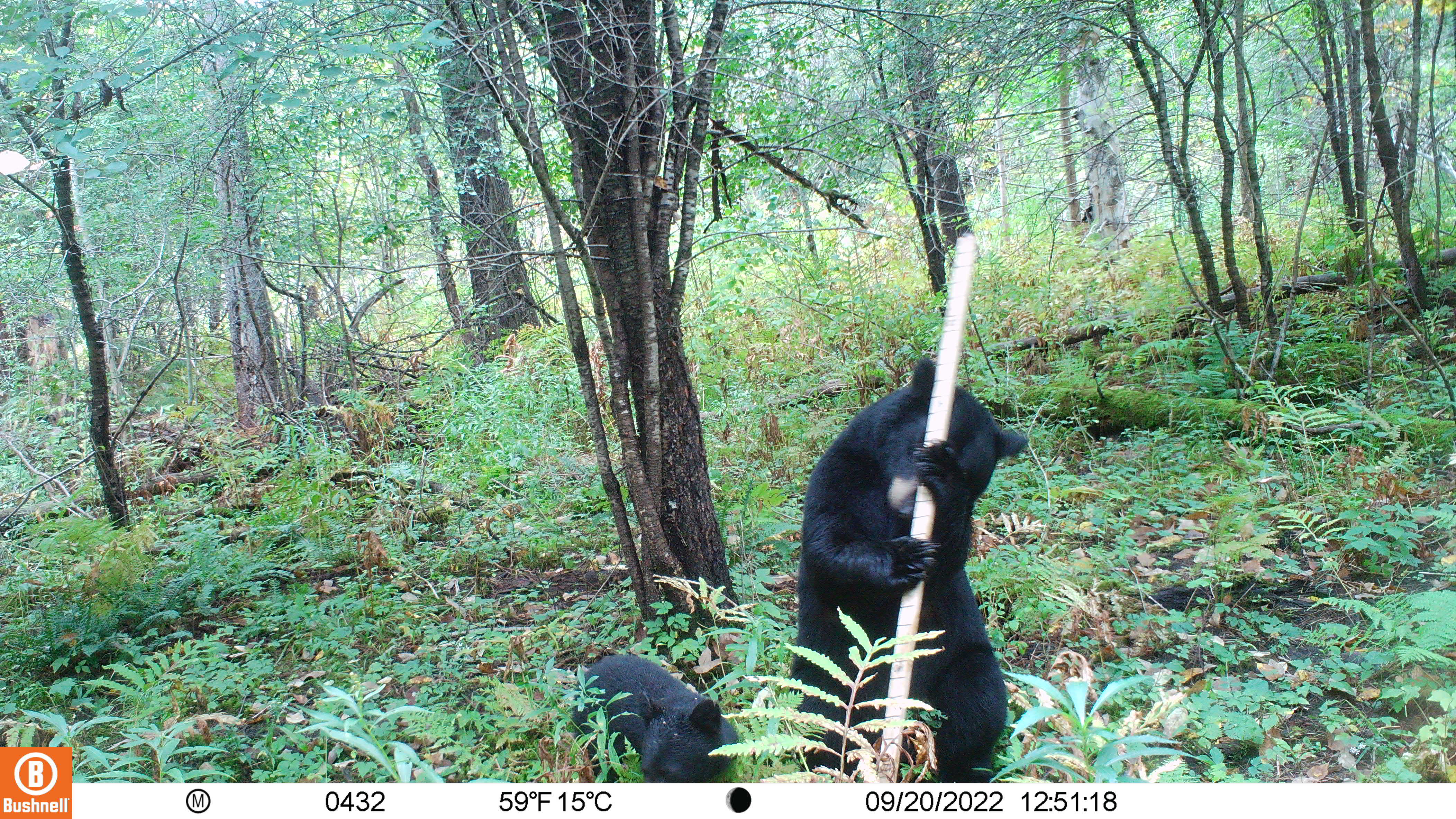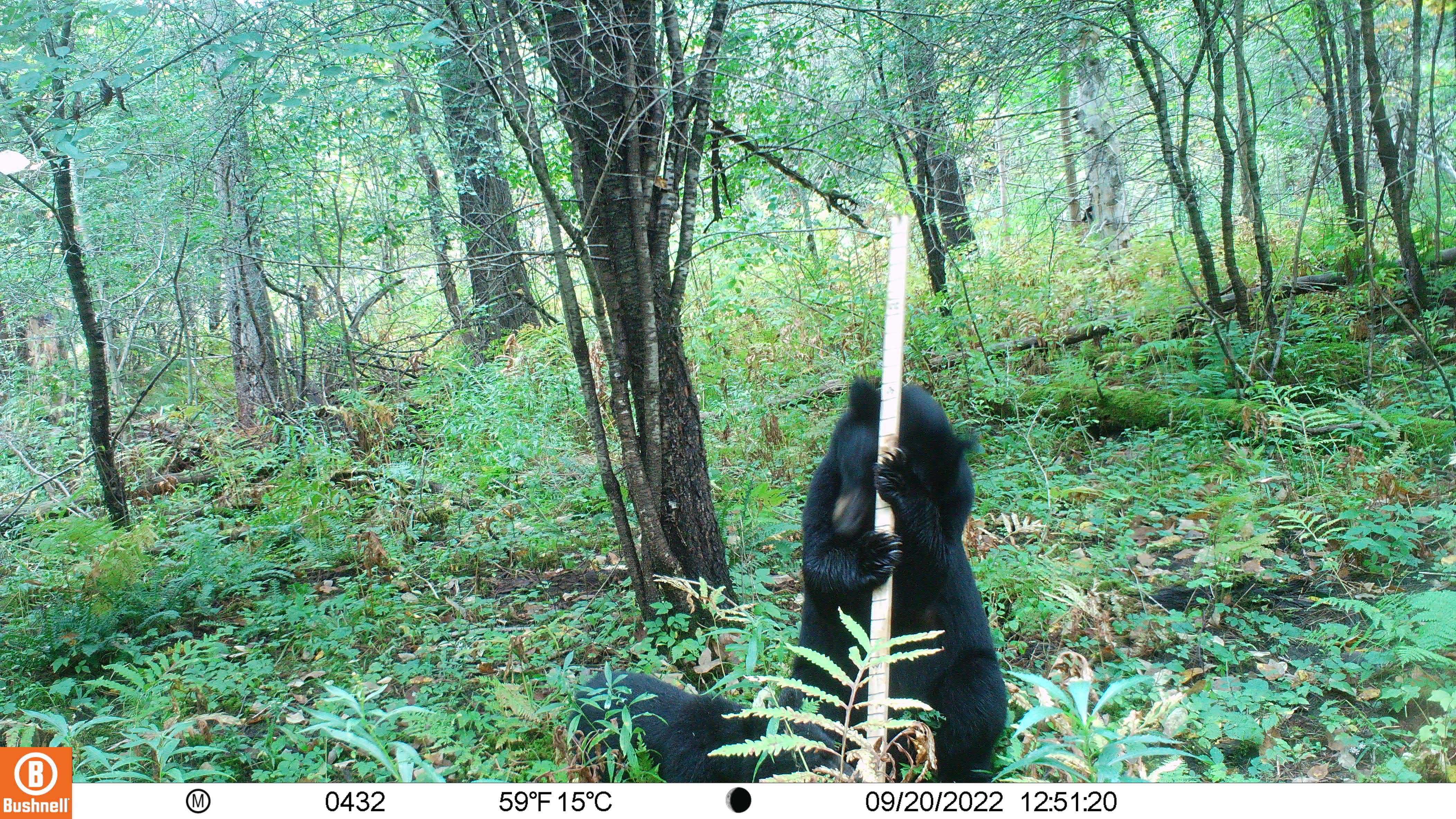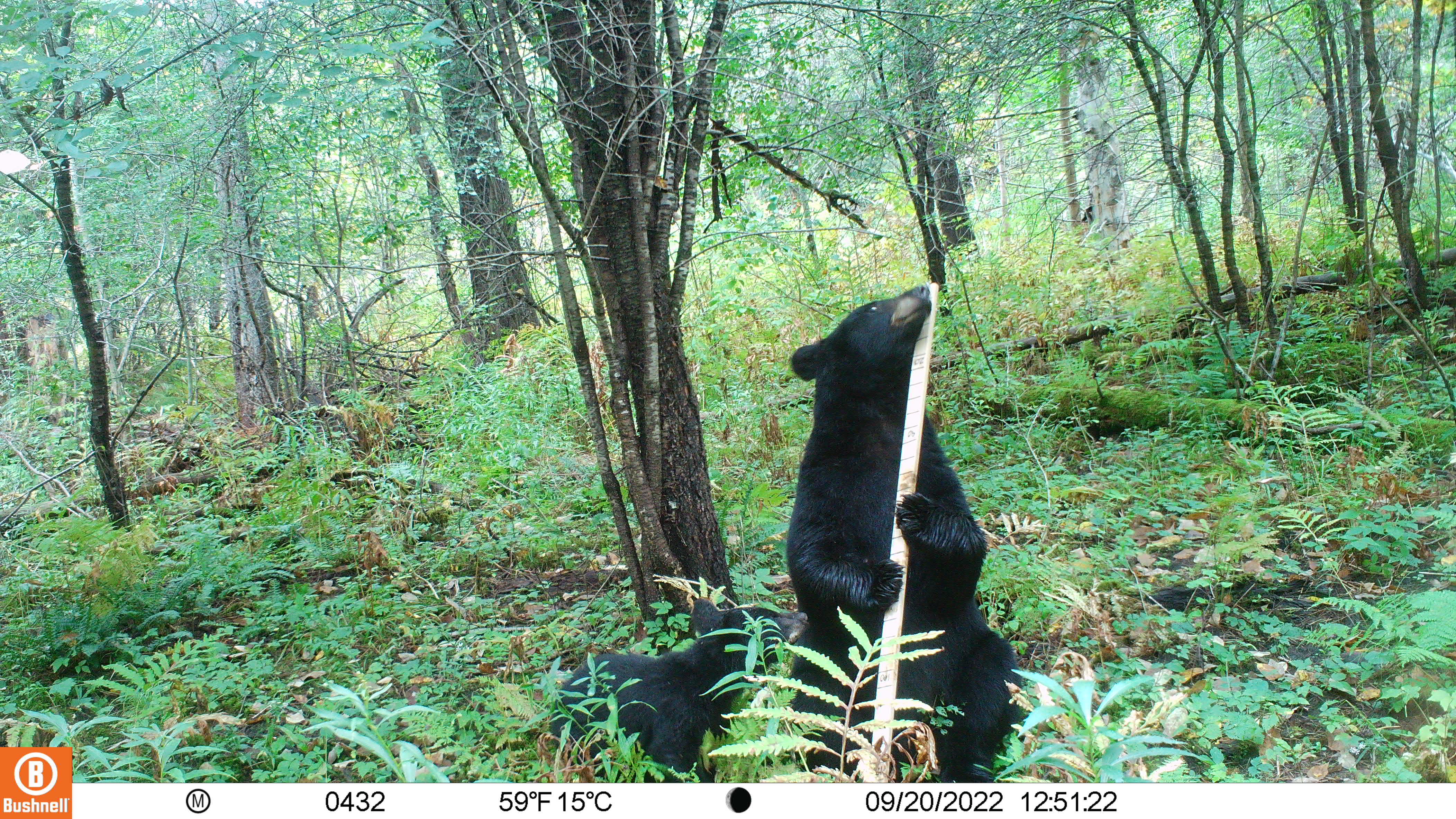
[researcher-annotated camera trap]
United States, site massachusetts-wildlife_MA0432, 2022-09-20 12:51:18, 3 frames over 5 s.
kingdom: Animalia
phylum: Chordata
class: Mammalia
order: Carnivora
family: Ursidae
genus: Ursus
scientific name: Ursus americanus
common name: black bear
Black bear (Ursus americanus).